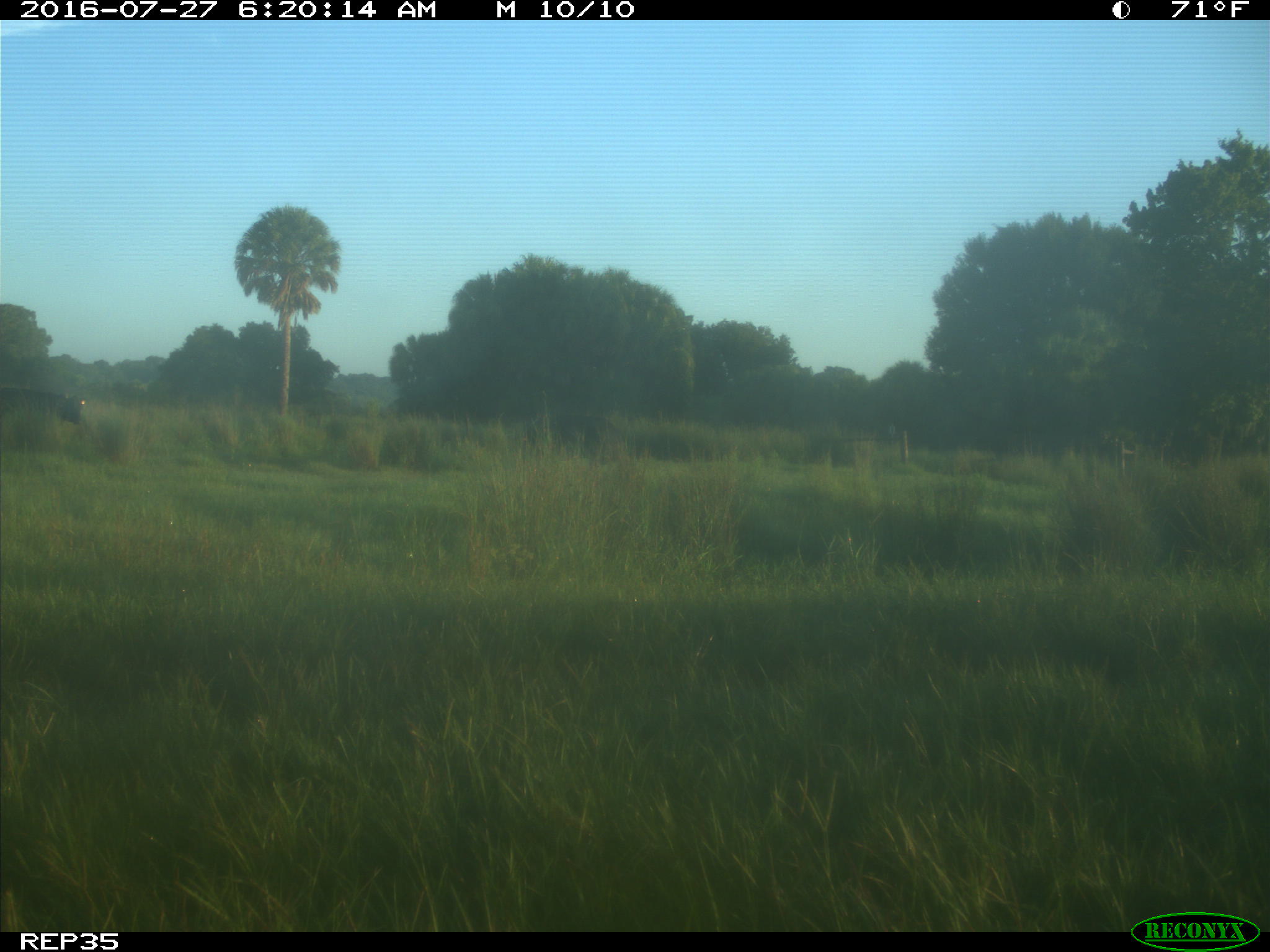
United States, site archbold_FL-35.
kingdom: Animalia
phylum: Chordata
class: Mammalia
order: Artiodactyla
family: Bovidae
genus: Bos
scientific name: Bos taurus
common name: domestic cow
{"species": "Bos taurus (domestic cow)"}